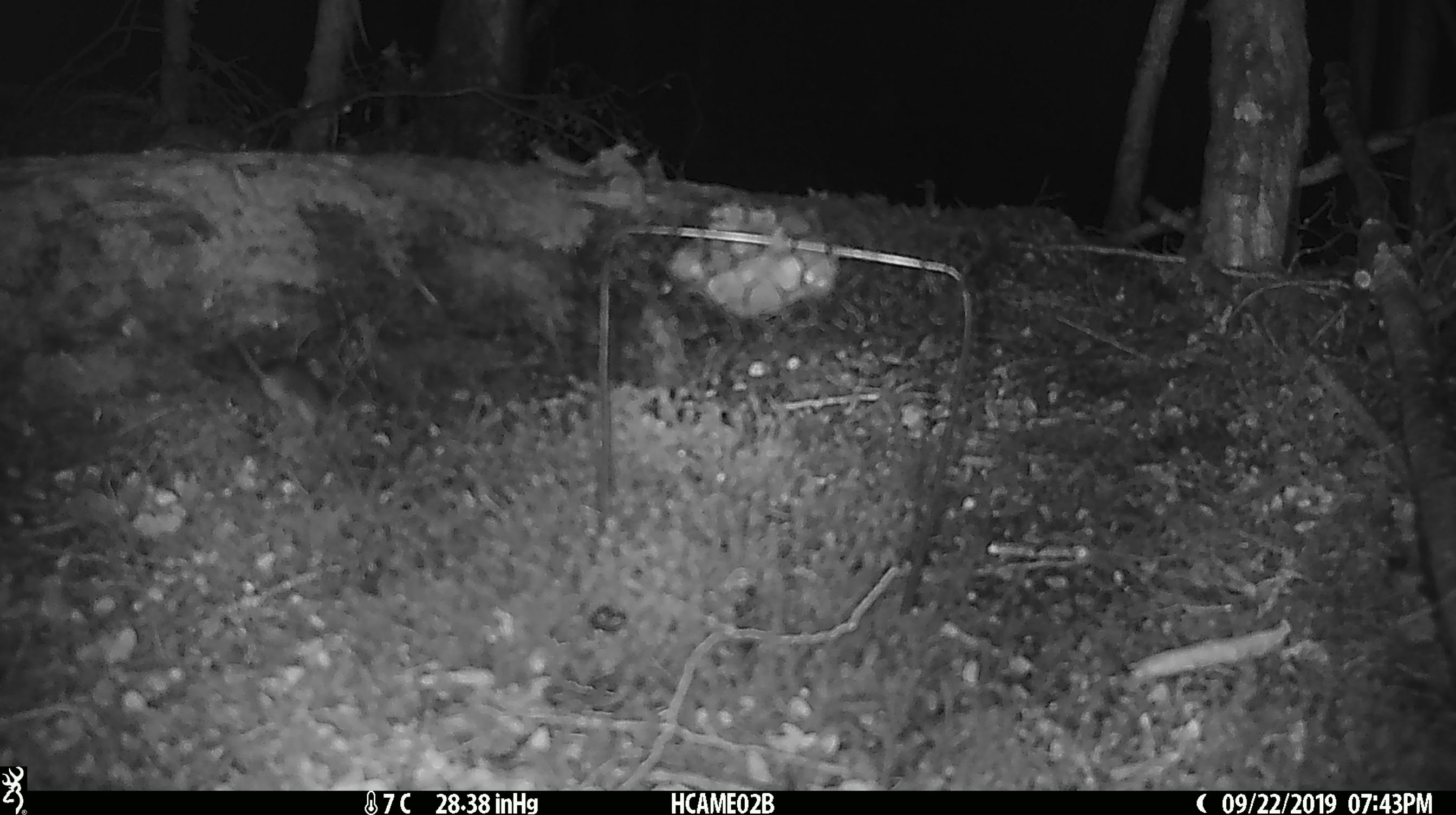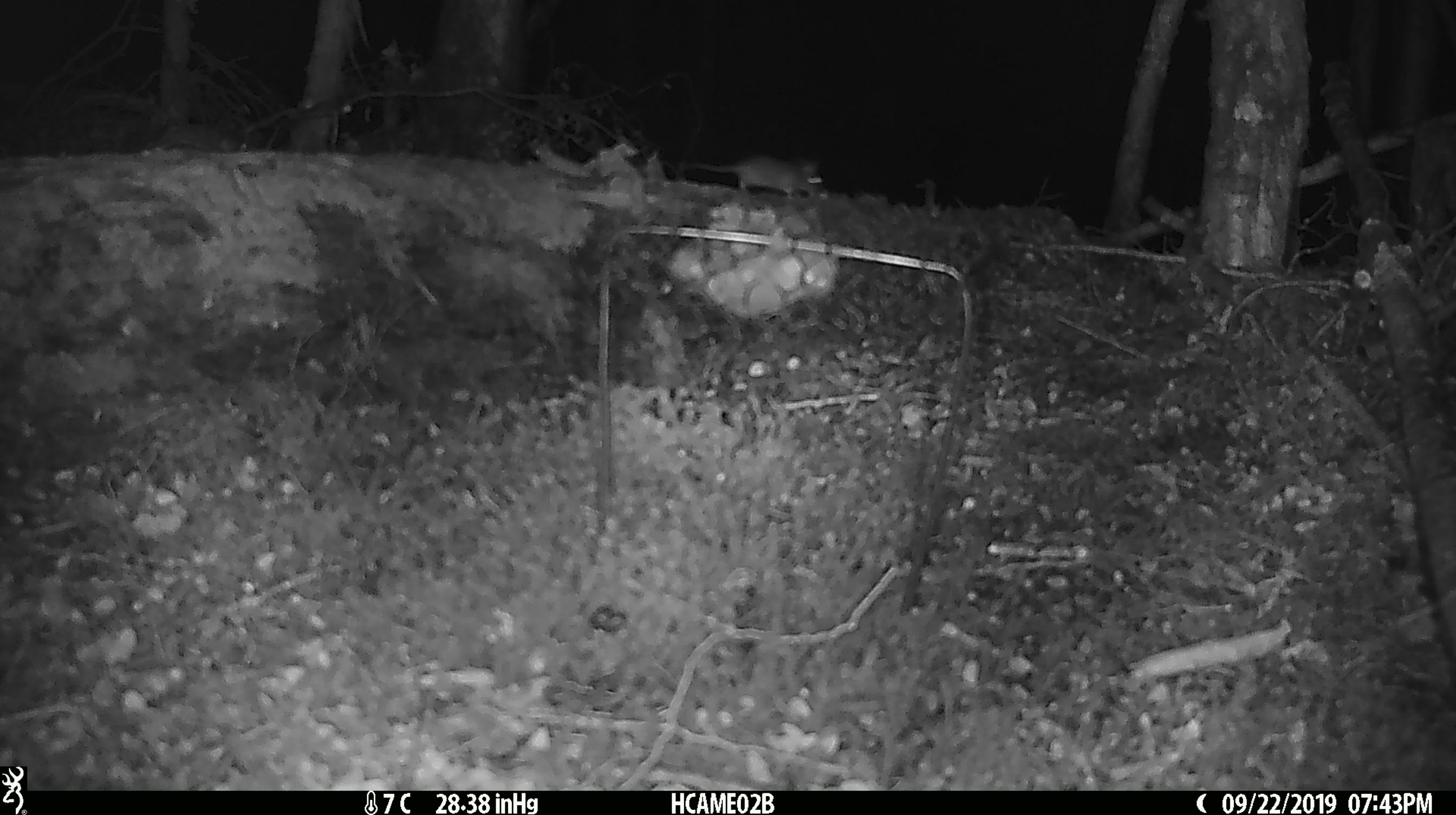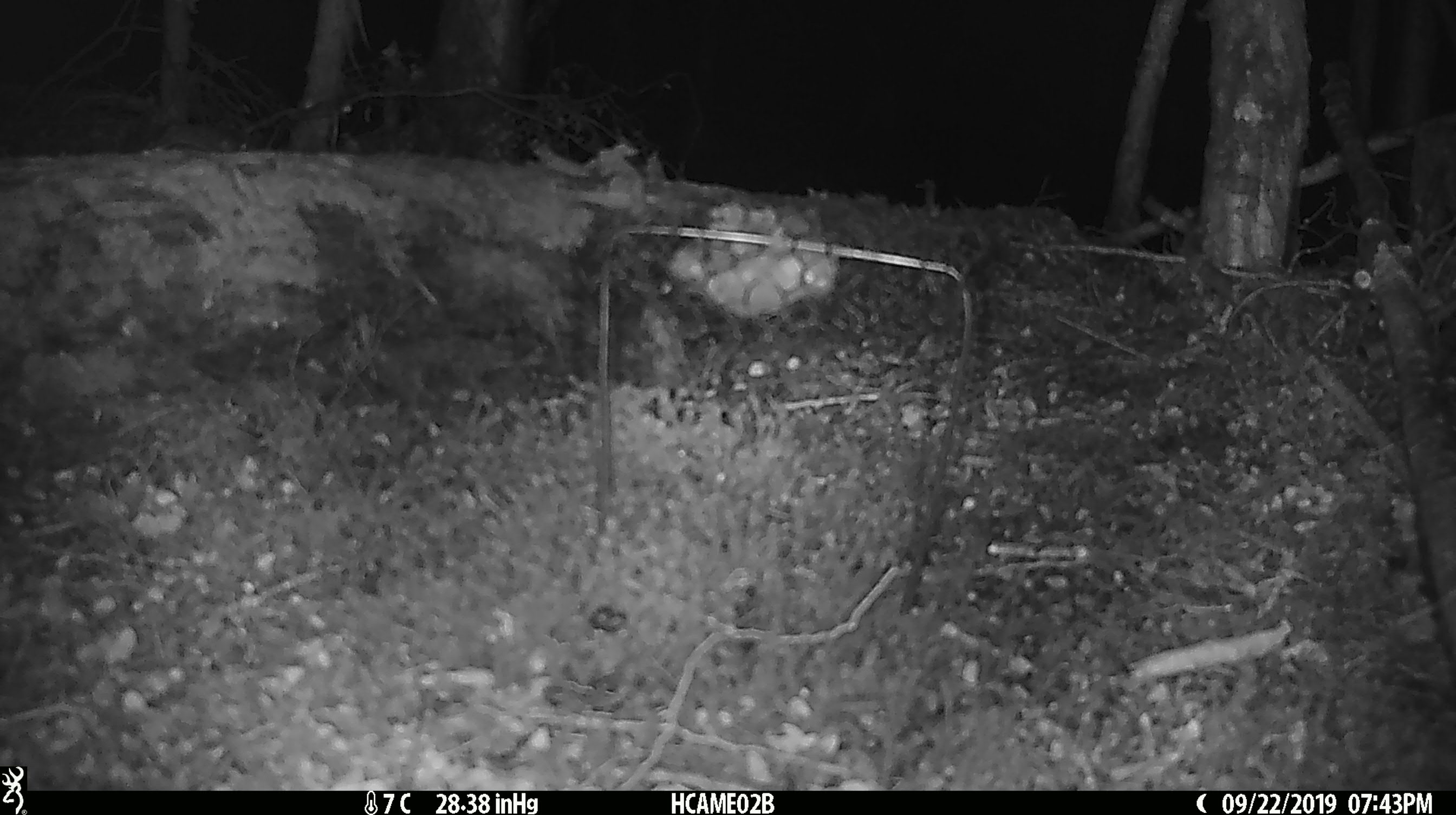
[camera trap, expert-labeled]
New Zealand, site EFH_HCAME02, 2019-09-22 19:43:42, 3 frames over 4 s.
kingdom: Animalia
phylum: Chordata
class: Mammalia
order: Rodentia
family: Muridae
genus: Mus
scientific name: Mus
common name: mouse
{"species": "mouse (Mus)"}